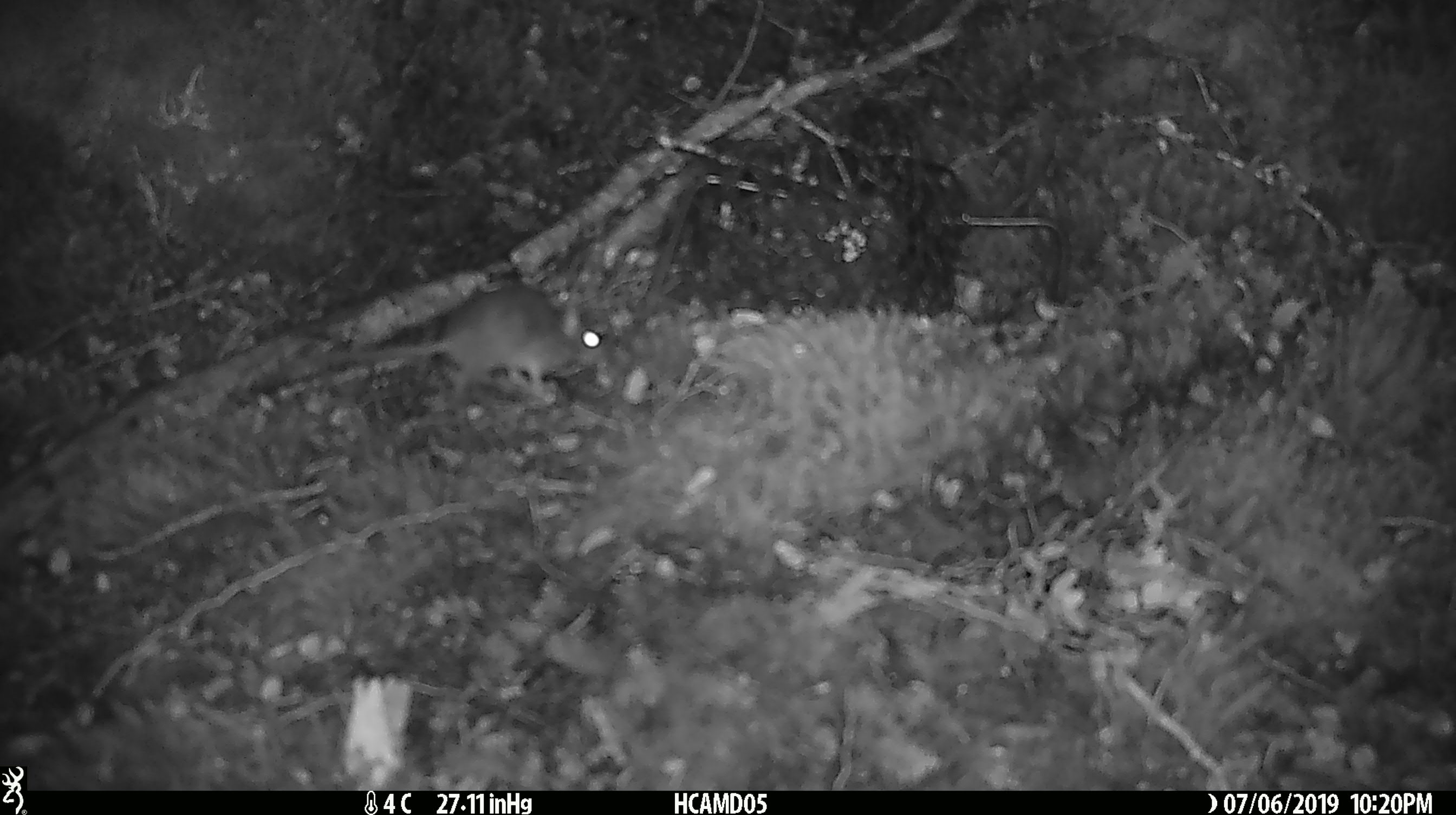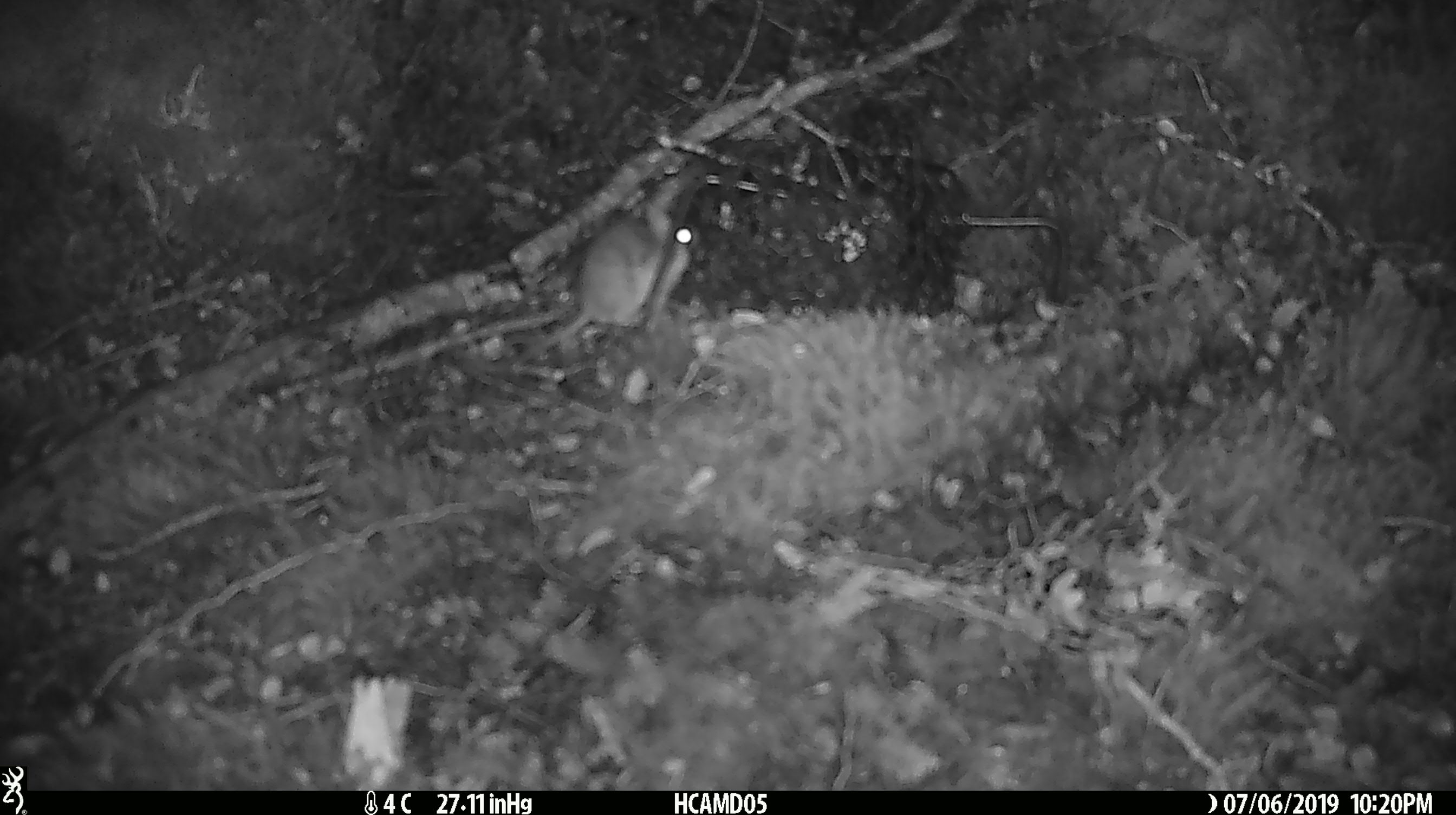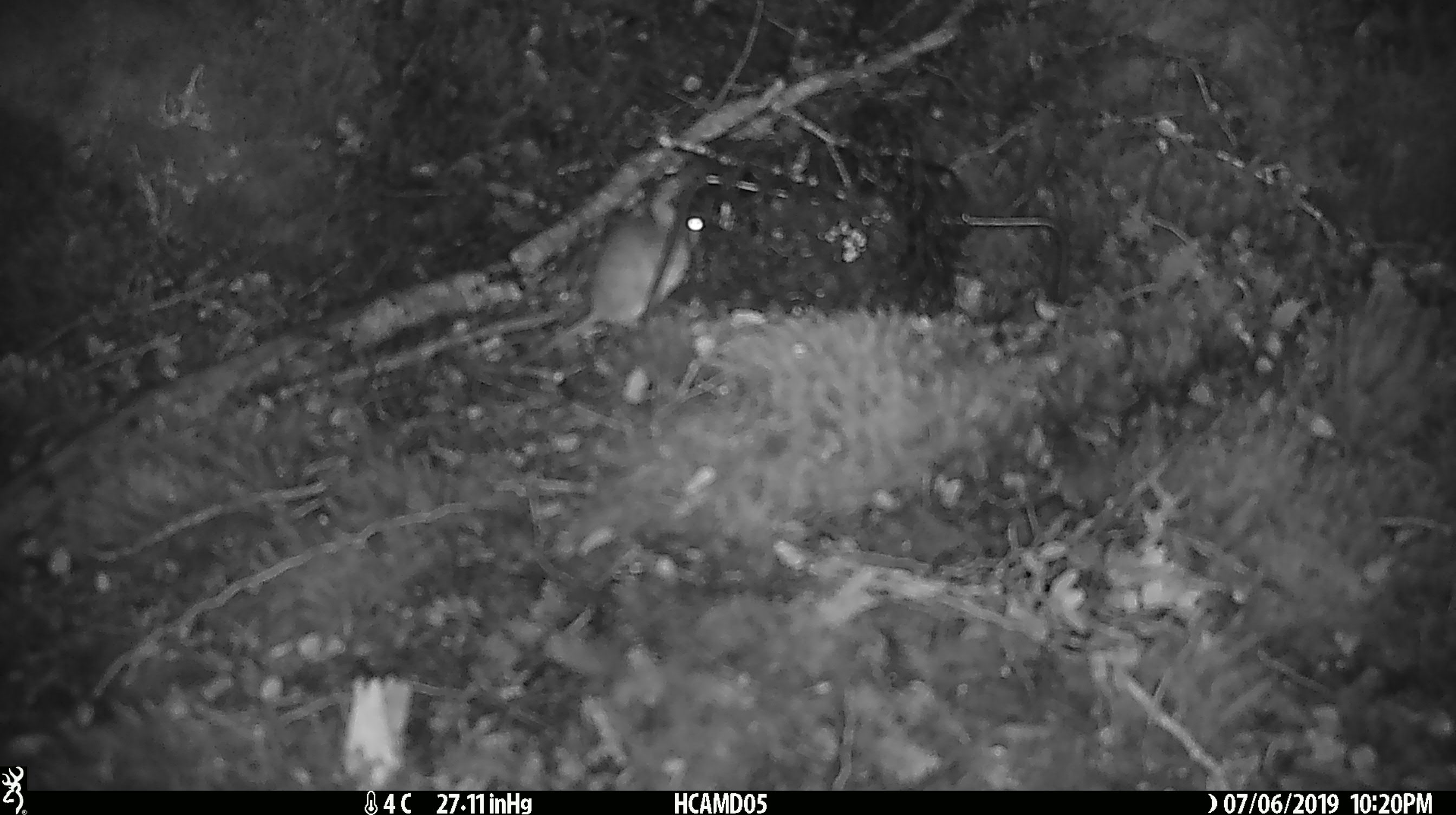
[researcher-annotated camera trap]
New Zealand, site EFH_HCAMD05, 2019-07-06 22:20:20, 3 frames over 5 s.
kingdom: Animalia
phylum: Chordata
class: Mammalia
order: Rodentia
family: Muridae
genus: Mus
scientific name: Mus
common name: mouse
Mouse (Mus).